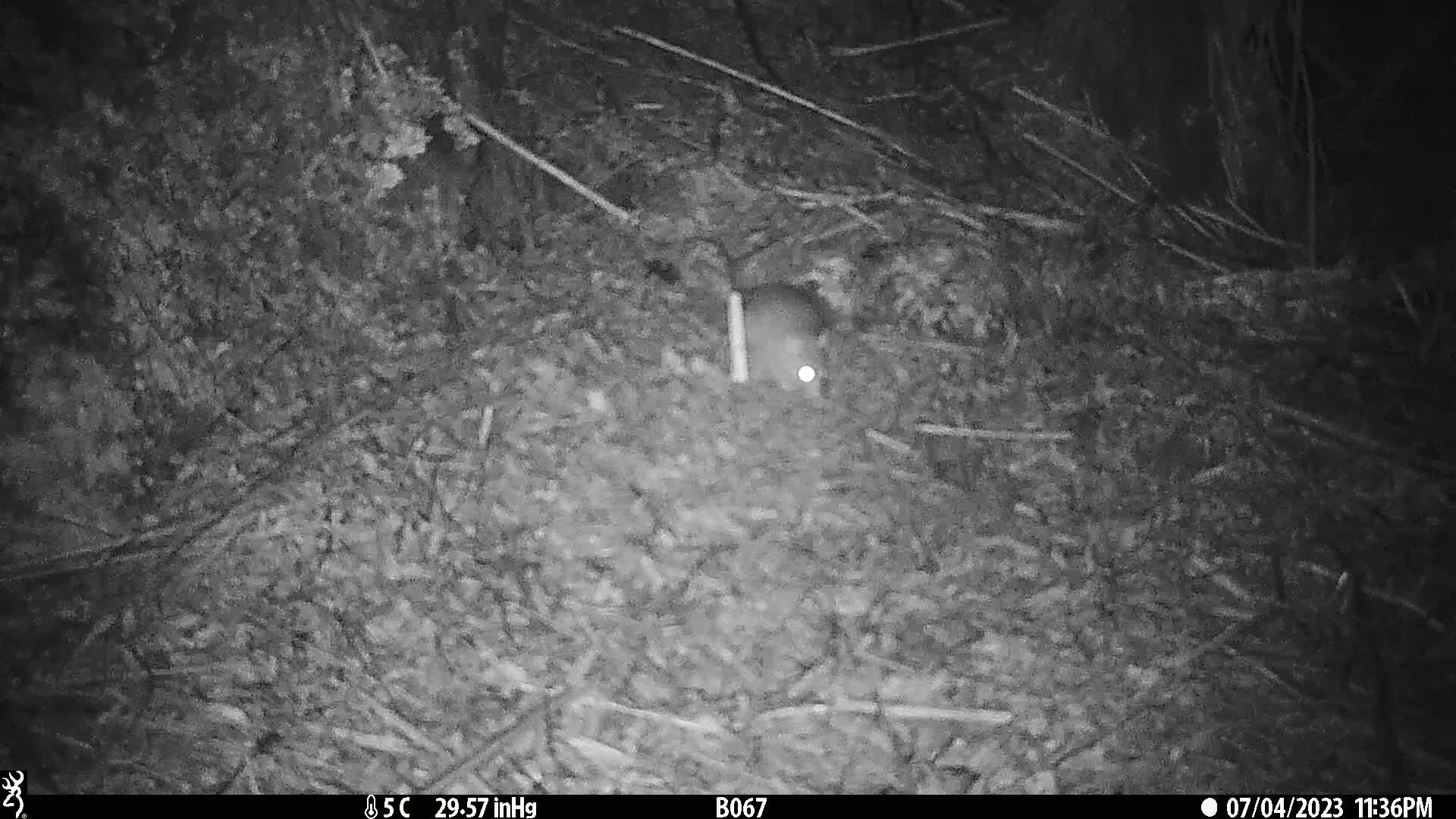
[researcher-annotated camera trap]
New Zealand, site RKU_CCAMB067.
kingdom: Animalia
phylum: Chordata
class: Mammalia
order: Rodentia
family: Muridae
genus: Rattus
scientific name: Rattus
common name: rat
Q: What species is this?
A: Rat (Rattus).